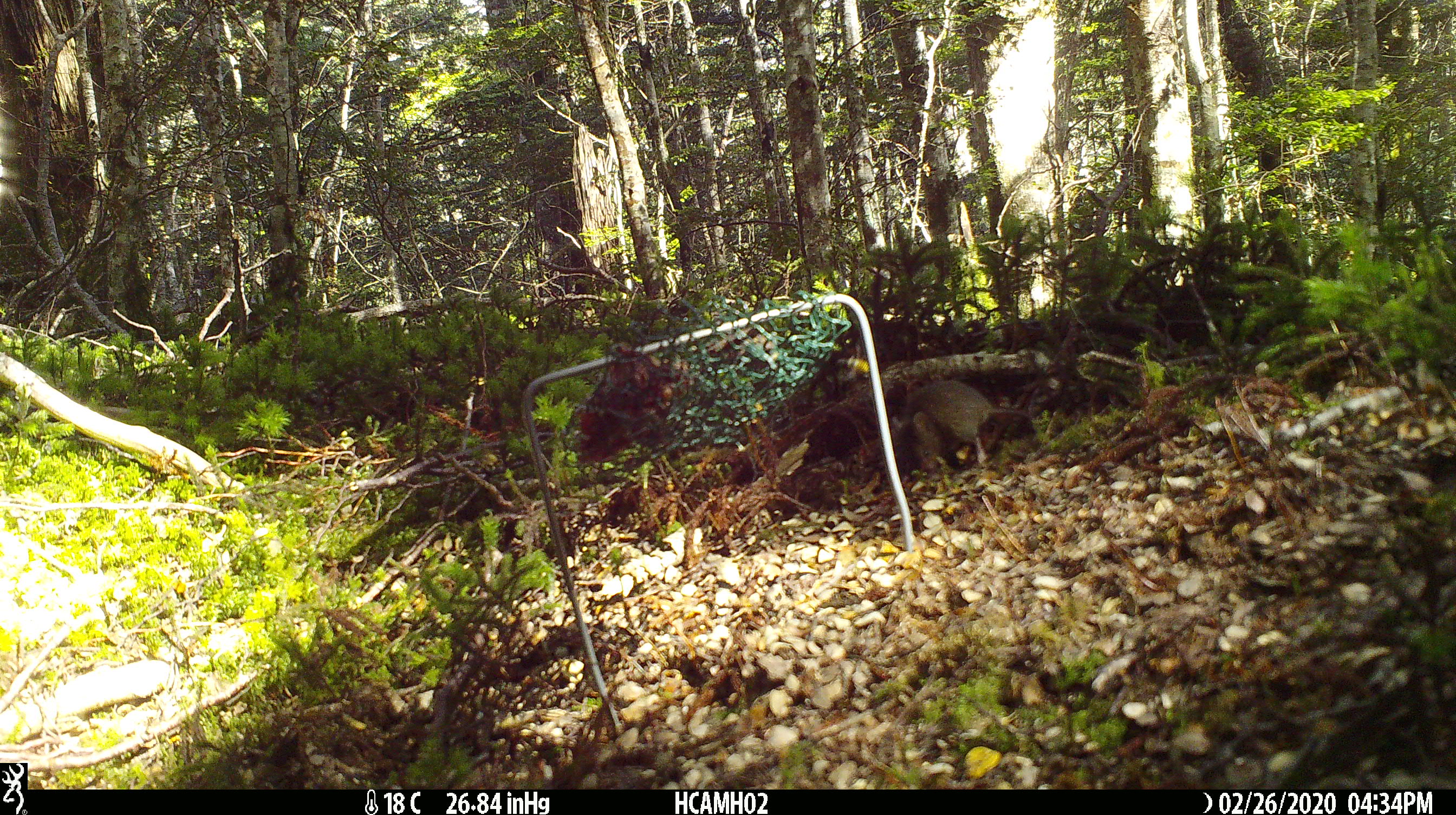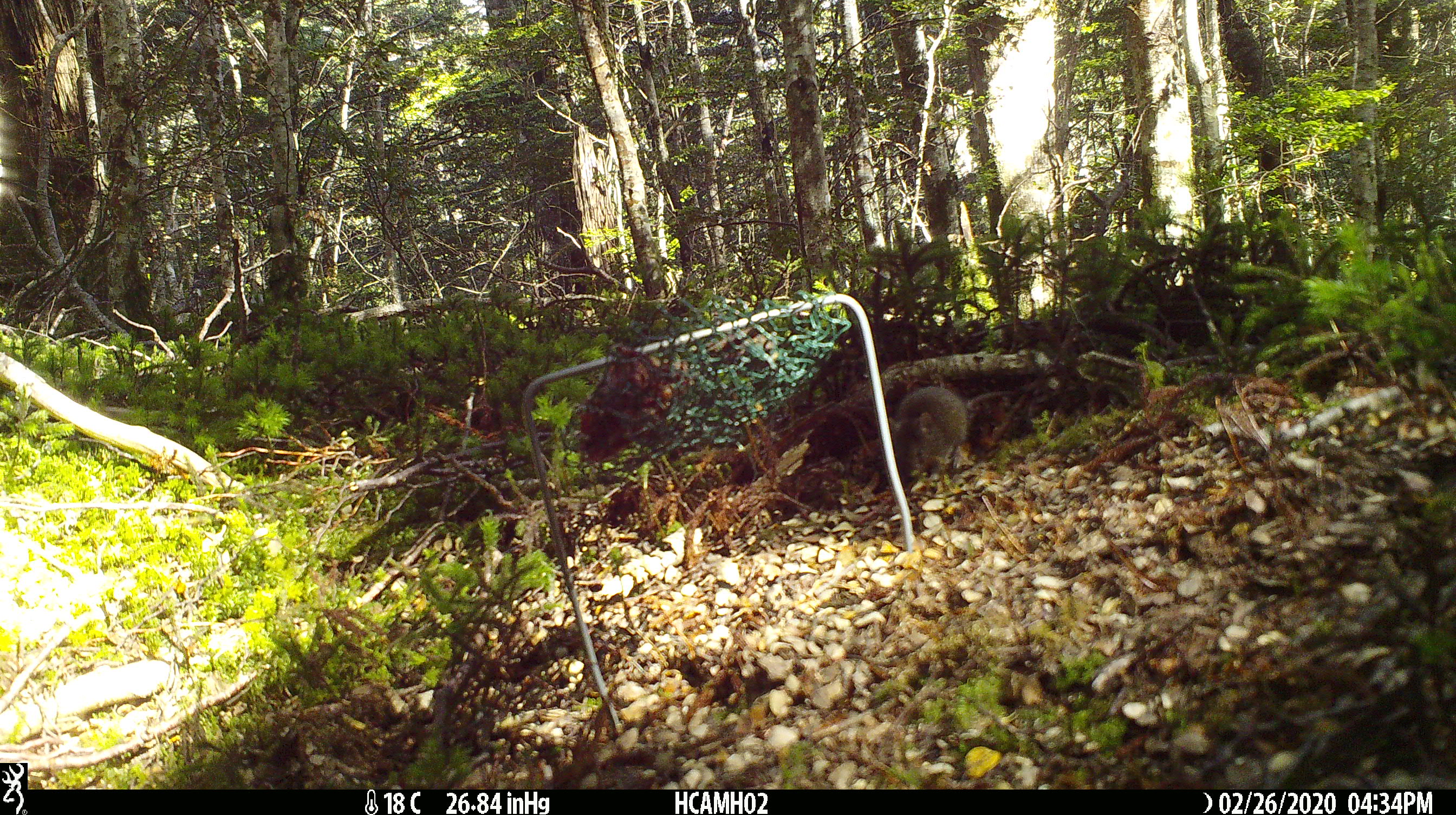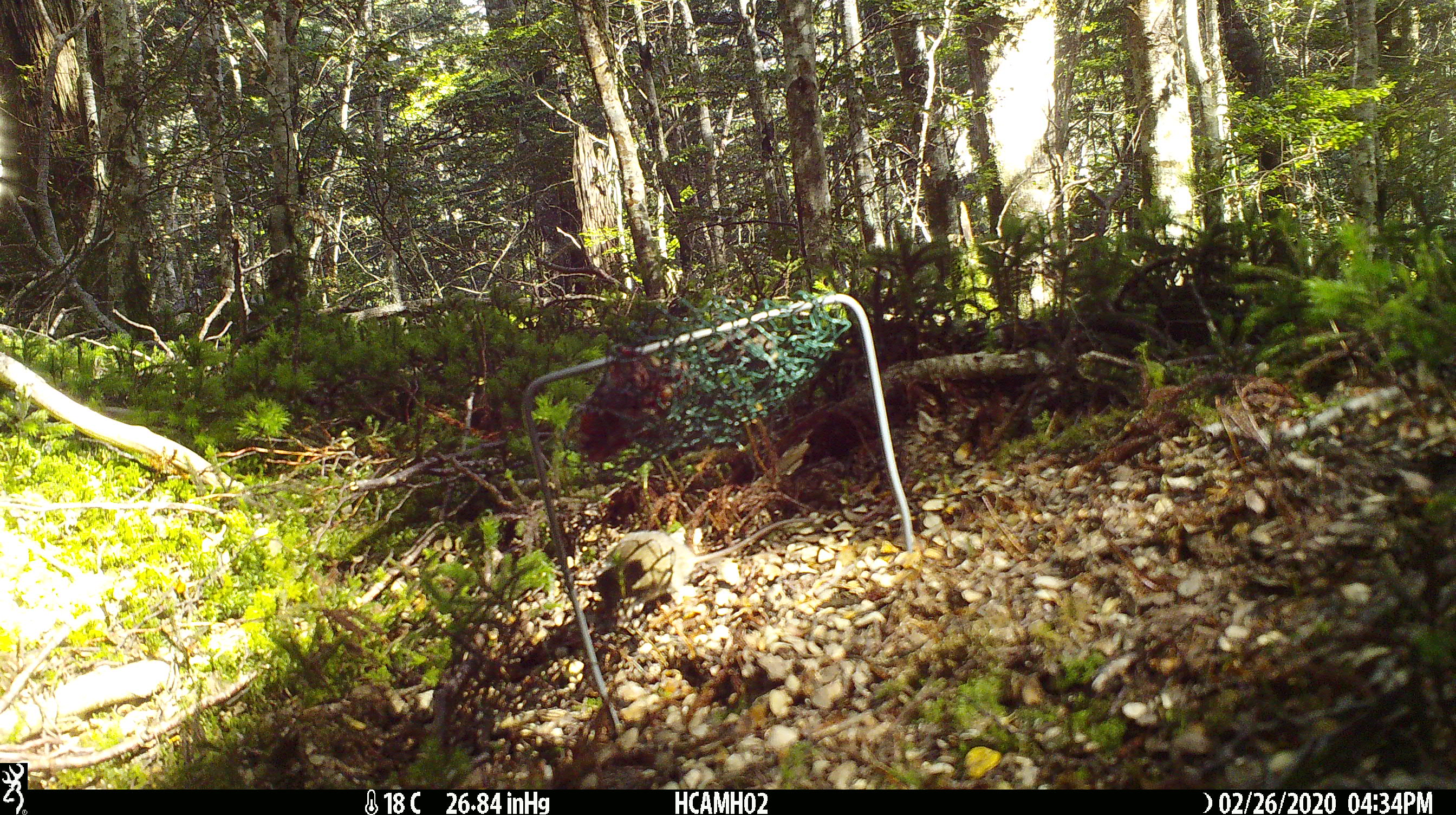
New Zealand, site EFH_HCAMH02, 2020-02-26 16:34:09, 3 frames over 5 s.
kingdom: Animalia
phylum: Chordata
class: Mammalia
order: Rodentia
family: Muridae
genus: Mus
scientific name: Mus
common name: mouse